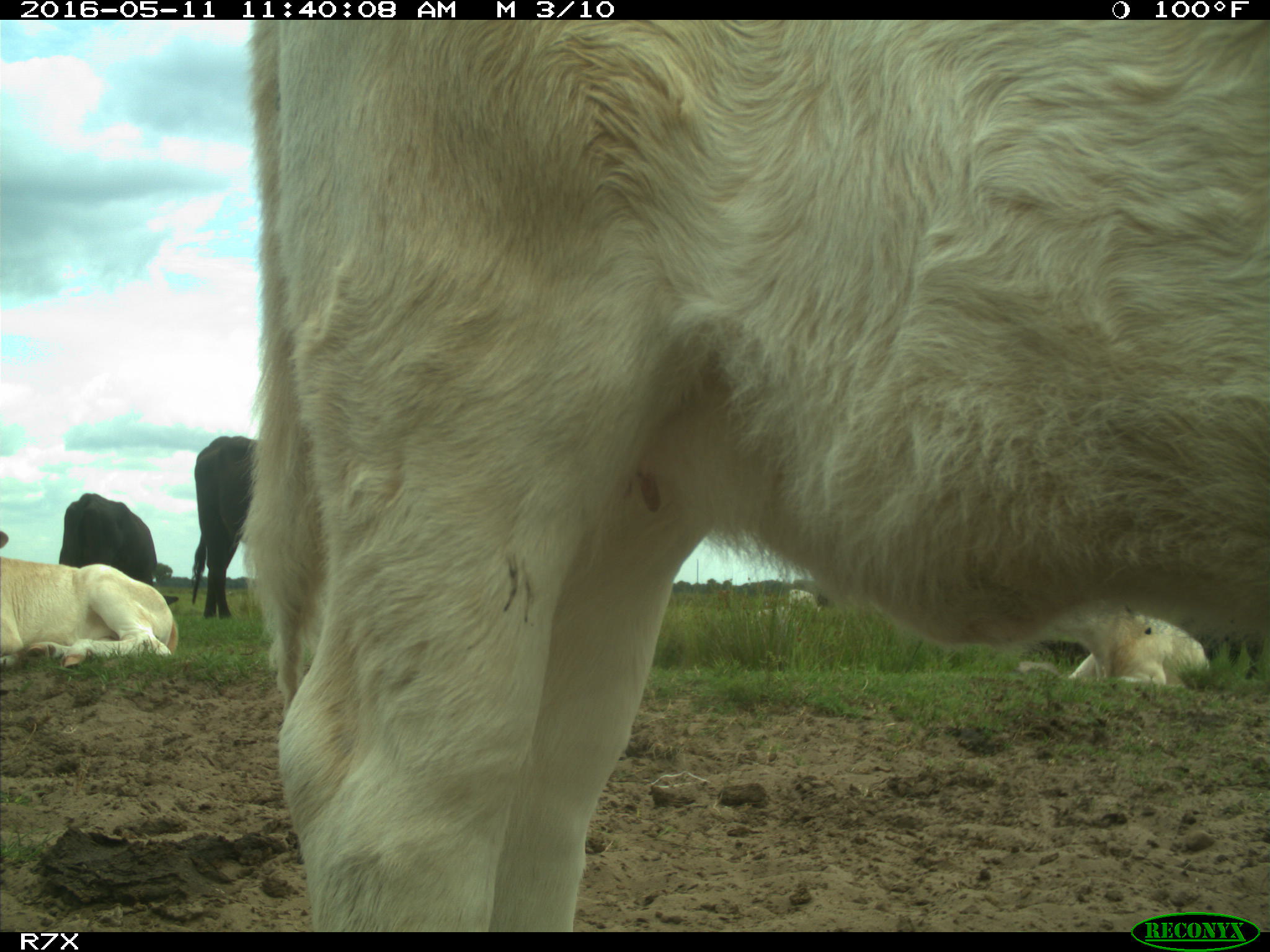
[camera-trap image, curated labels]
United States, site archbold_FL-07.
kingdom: Animalia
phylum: Chordata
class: Mammalia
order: Artiodactyla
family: Bovidae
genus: Bos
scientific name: Bos taurus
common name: domestic cow